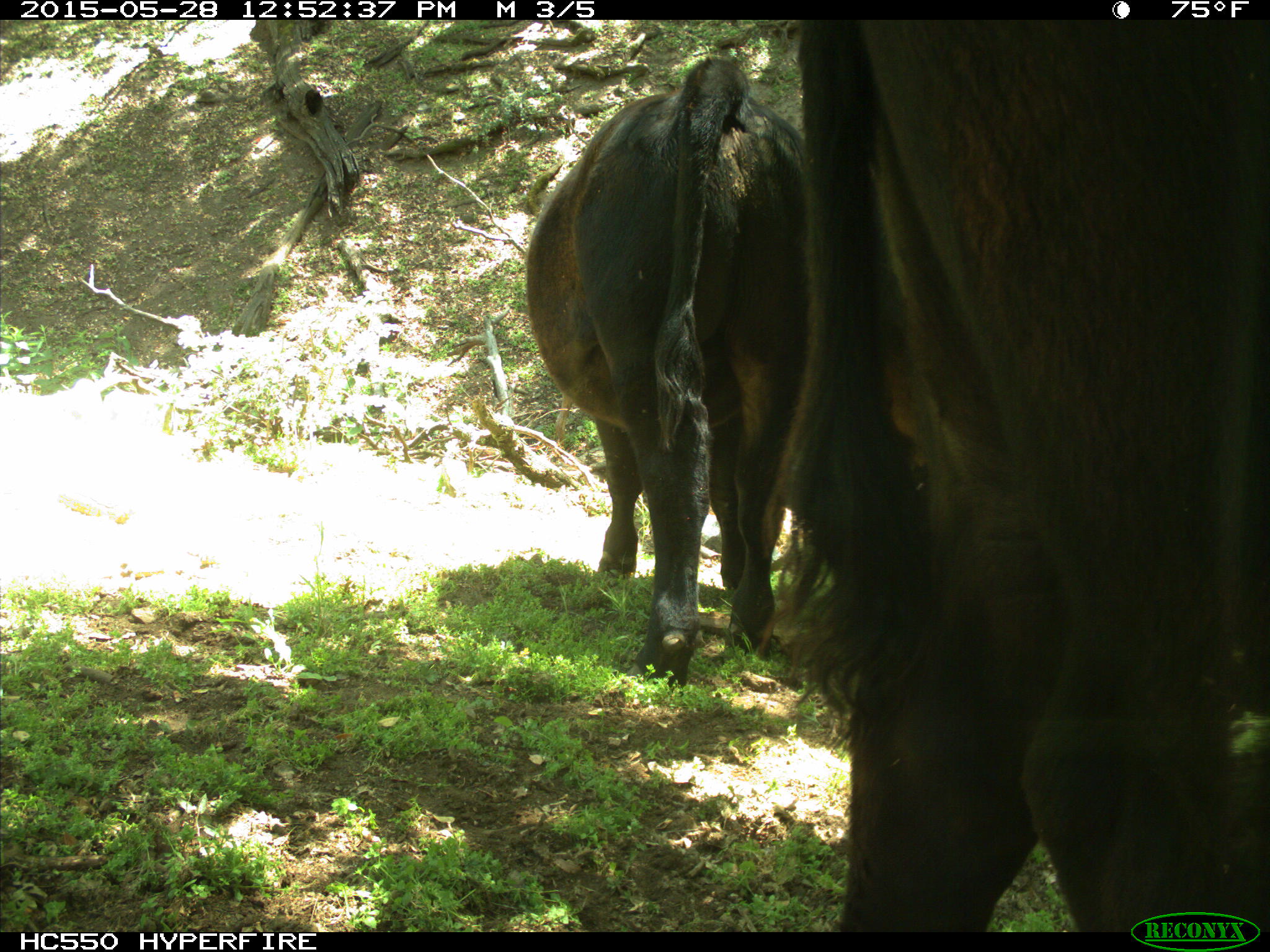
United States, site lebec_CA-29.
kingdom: Animalia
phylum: Chordata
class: Mammalia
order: Artiodactyla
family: Bovidae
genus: Bos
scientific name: Bos taurus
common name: domestic cow